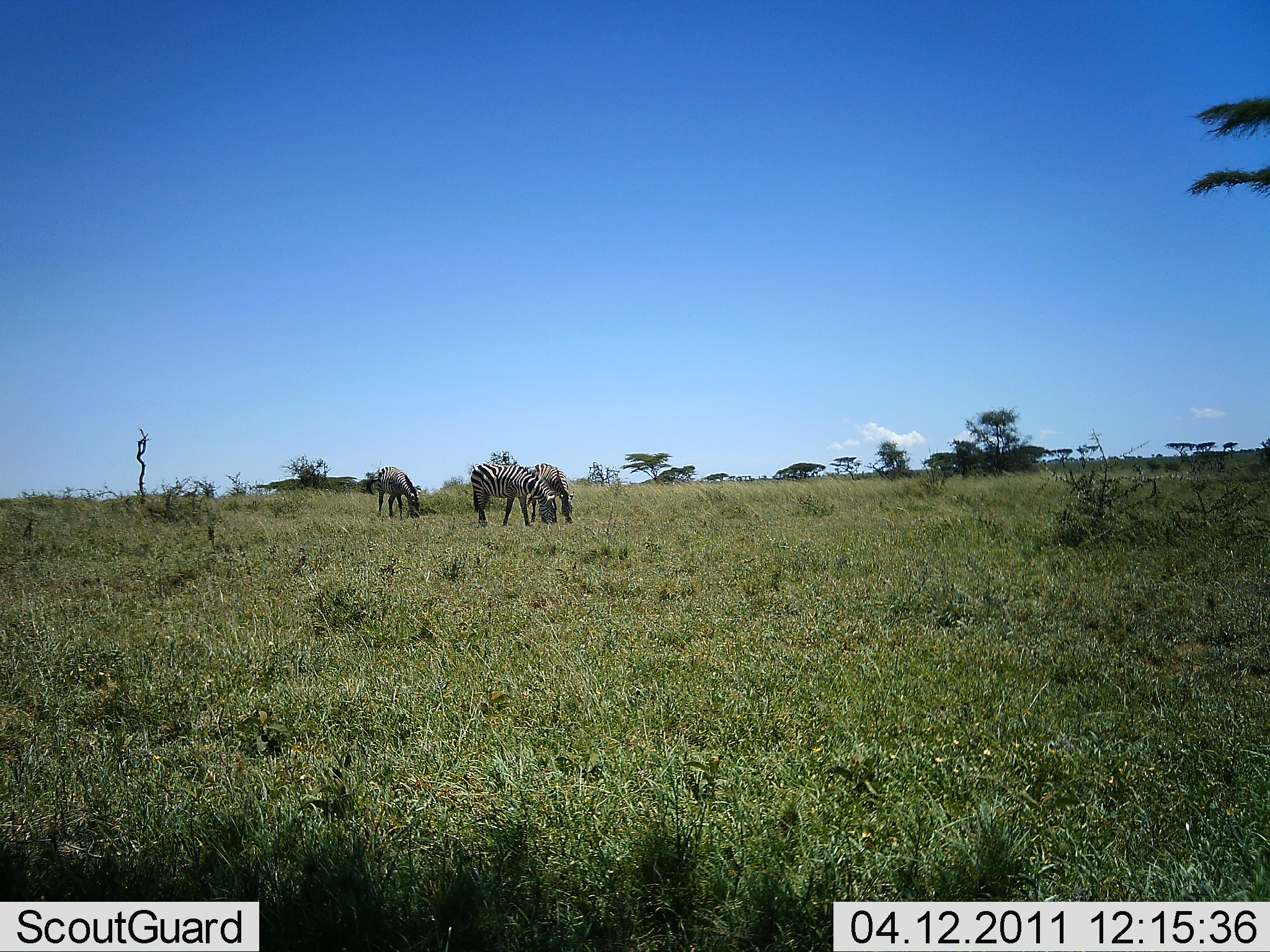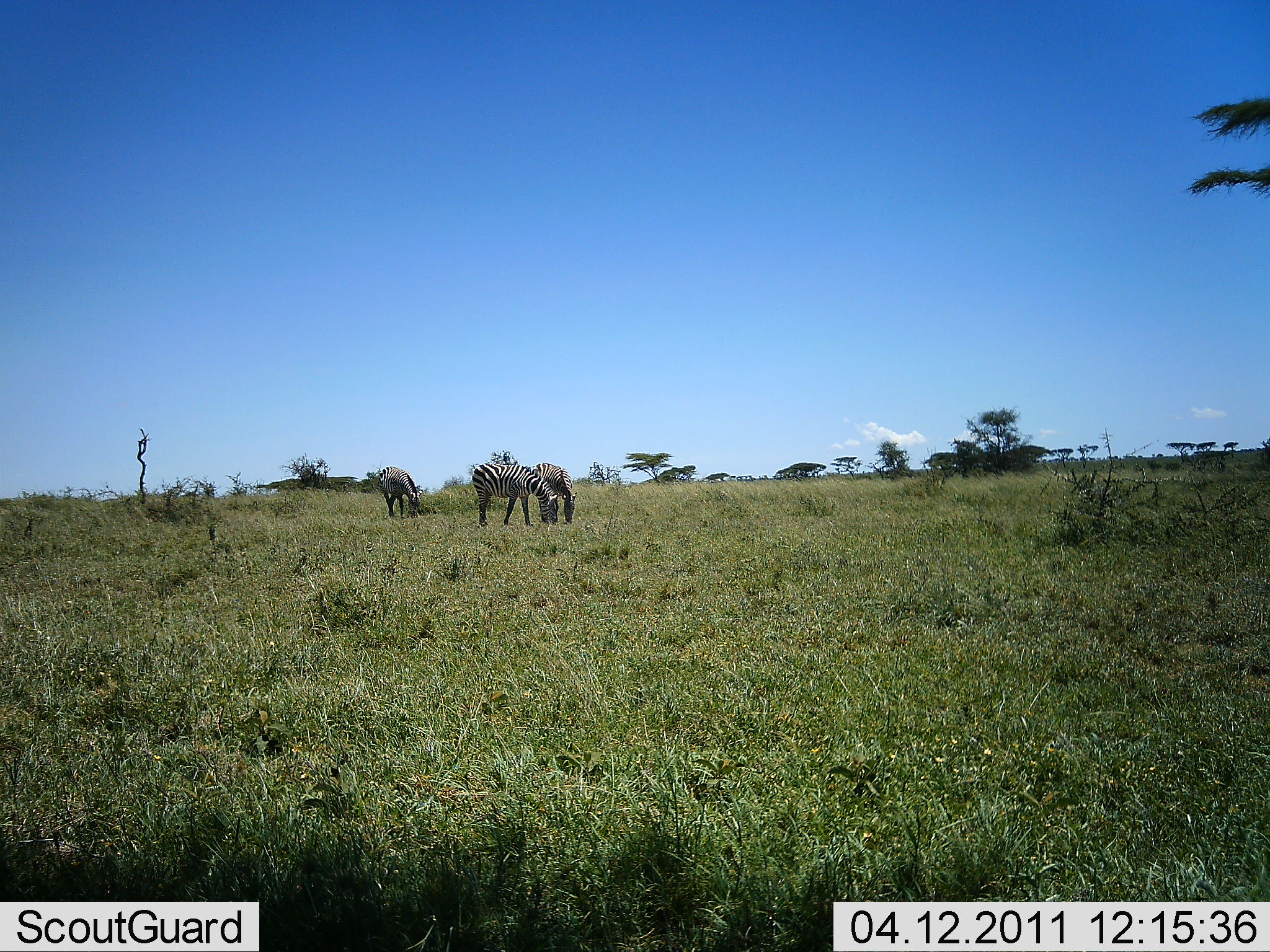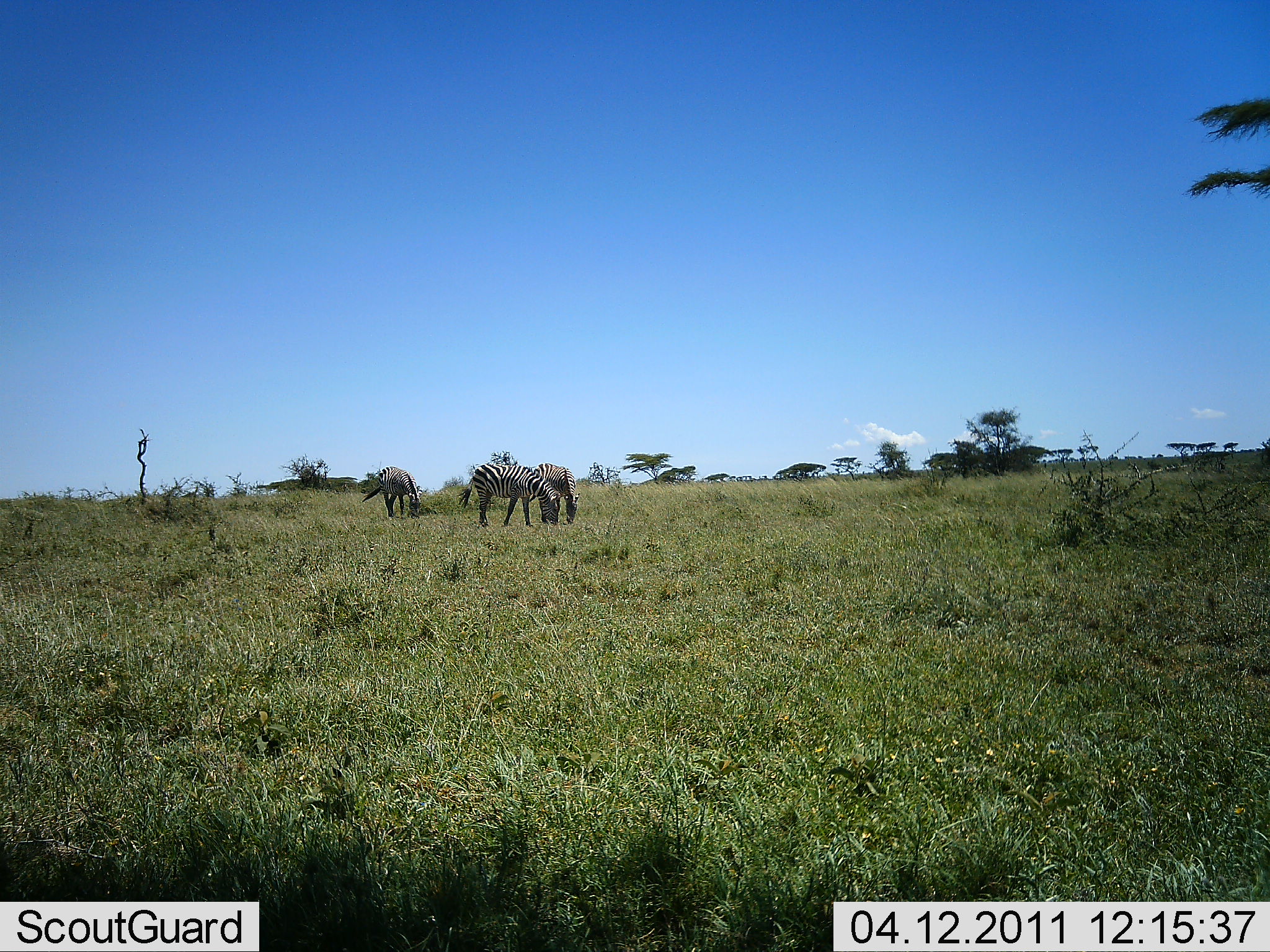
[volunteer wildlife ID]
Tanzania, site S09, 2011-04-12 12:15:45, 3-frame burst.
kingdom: Animalia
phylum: Chordata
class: Mammalia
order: Perissodactyla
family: Equidae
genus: Equus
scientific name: Equus quagga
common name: plains zebra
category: zebra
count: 3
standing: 30%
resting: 0%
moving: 0%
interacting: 0%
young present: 0%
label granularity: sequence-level